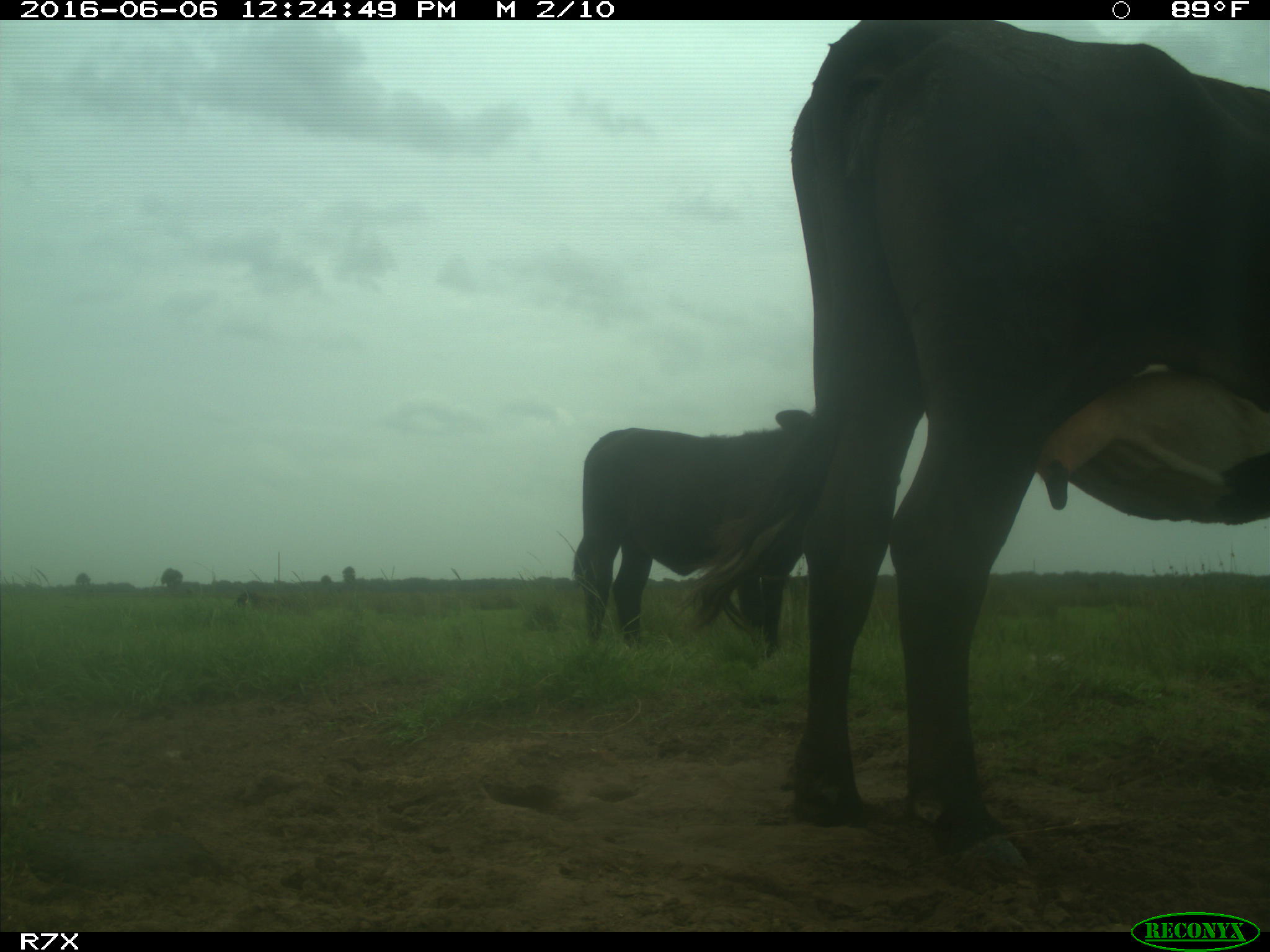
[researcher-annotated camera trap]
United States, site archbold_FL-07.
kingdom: Animalia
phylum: Chordata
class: Mammalia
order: Artiodactyla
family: Bovidae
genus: Bos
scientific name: Bos taurus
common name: domestic cow